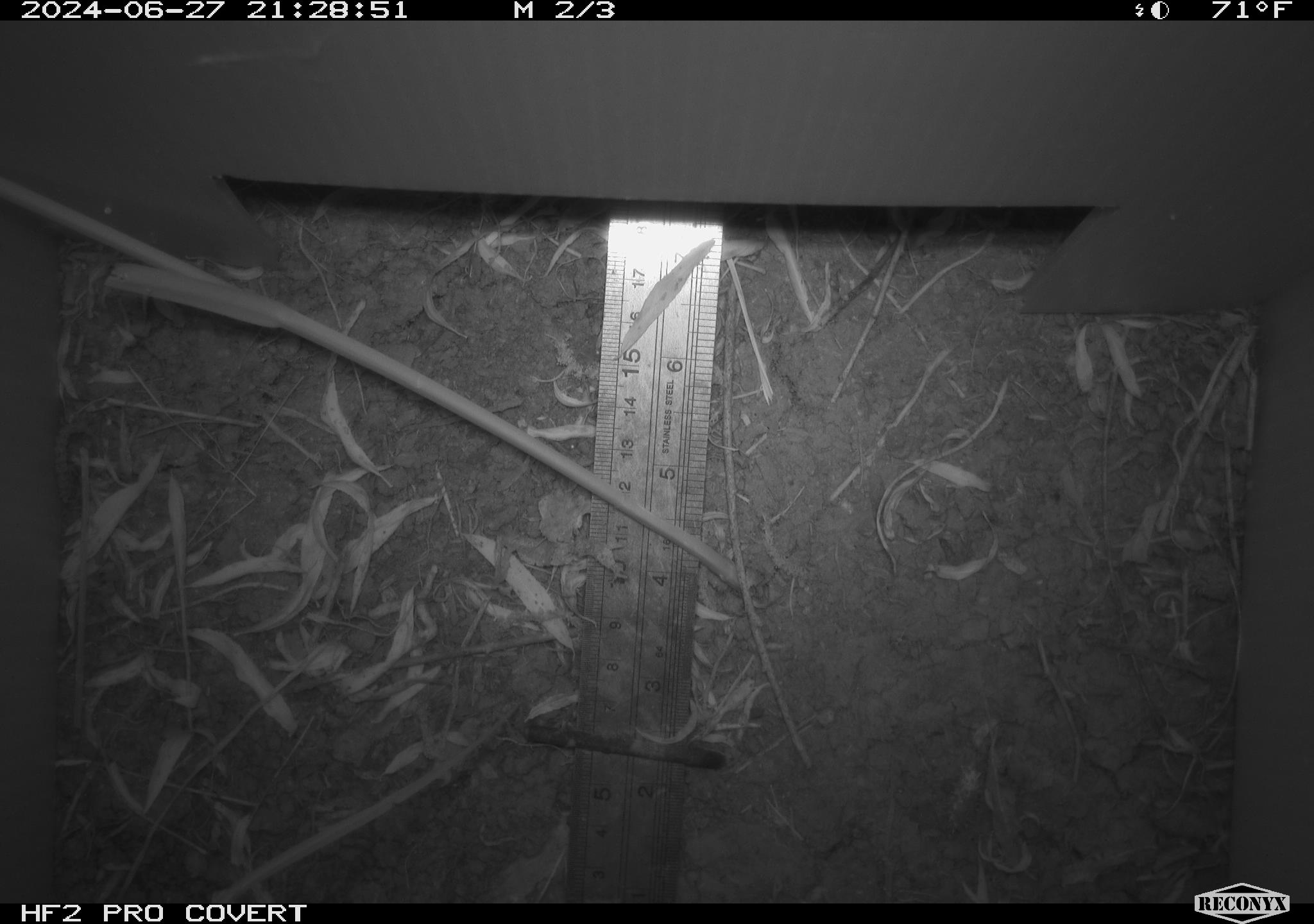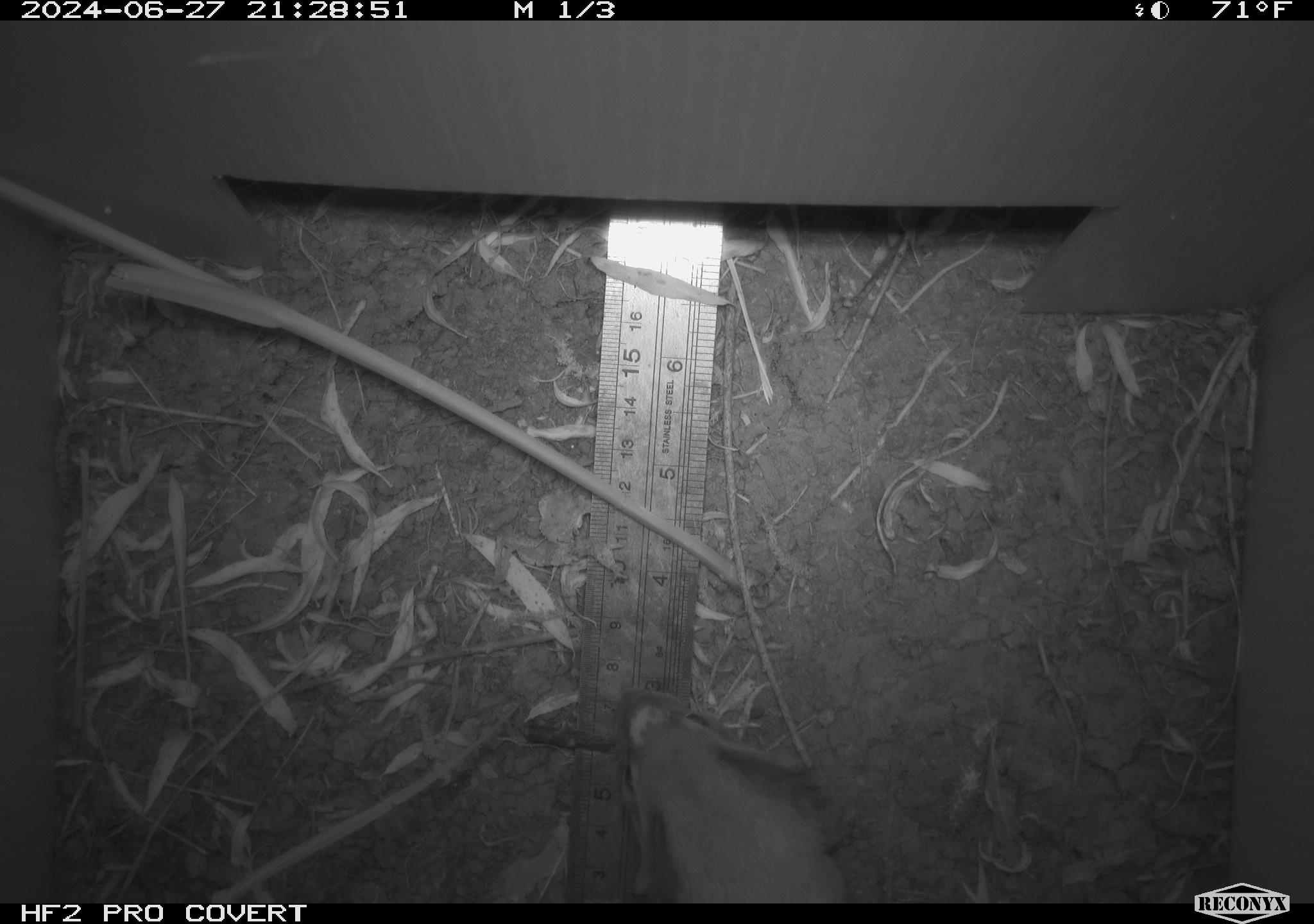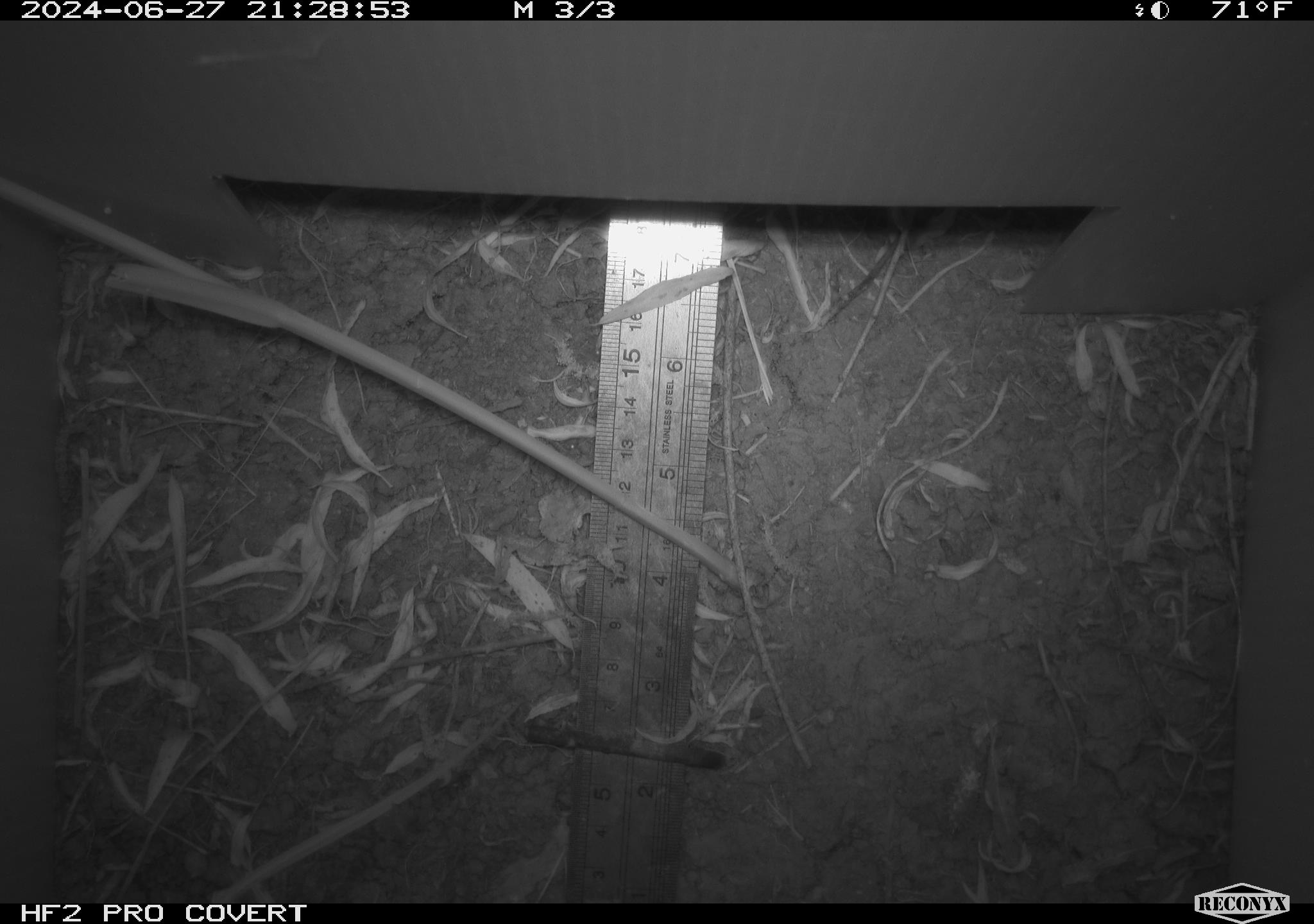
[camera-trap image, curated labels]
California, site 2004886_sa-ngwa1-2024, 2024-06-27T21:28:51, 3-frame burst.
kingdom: Animalia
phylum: Chordata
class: Mammalia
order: Carnivora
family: Mustelidae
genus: Neogale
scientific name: Neogale frenata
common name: long-tailed weasel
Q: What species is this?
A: Long-tailed weasel (Neogale frenata).